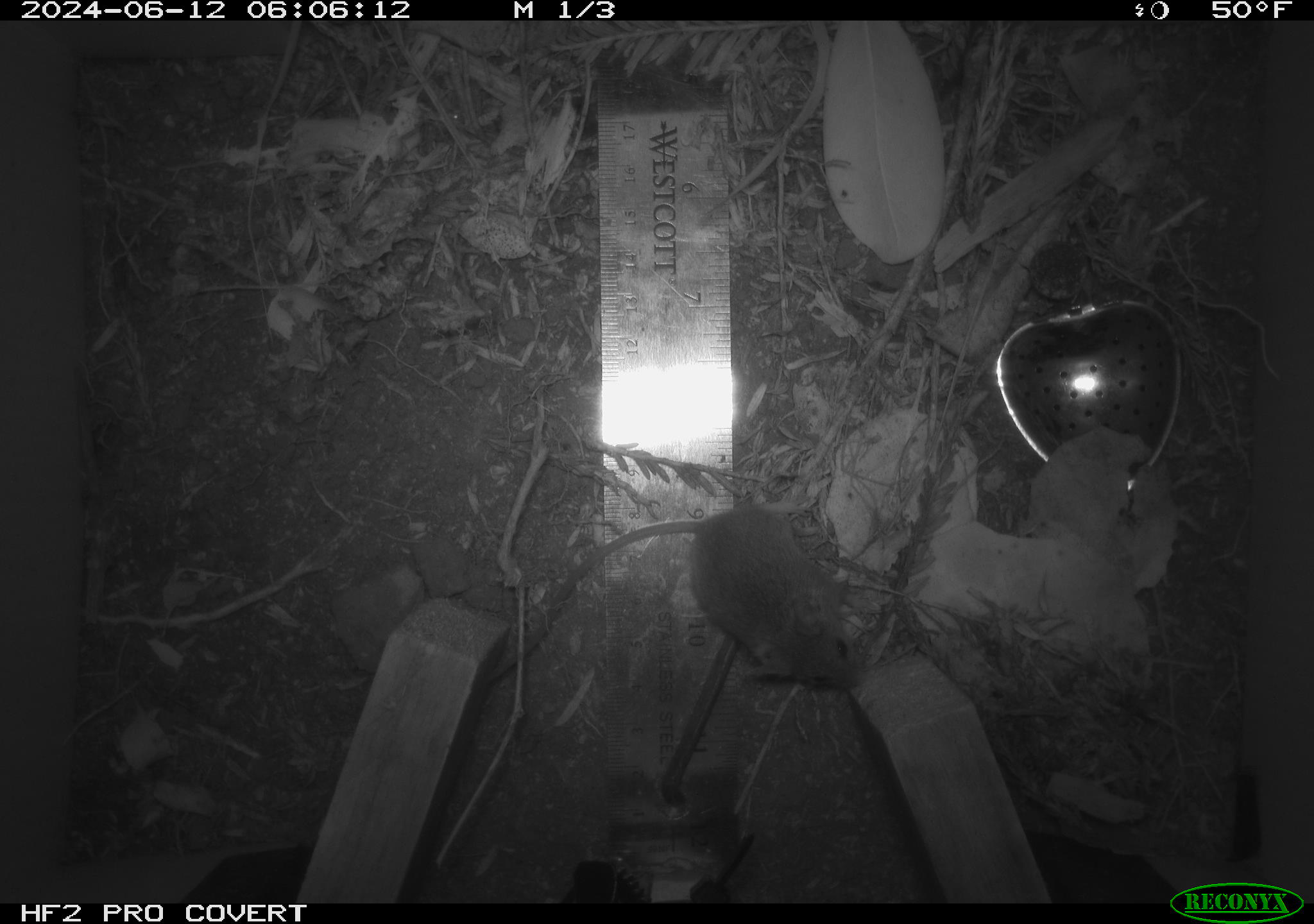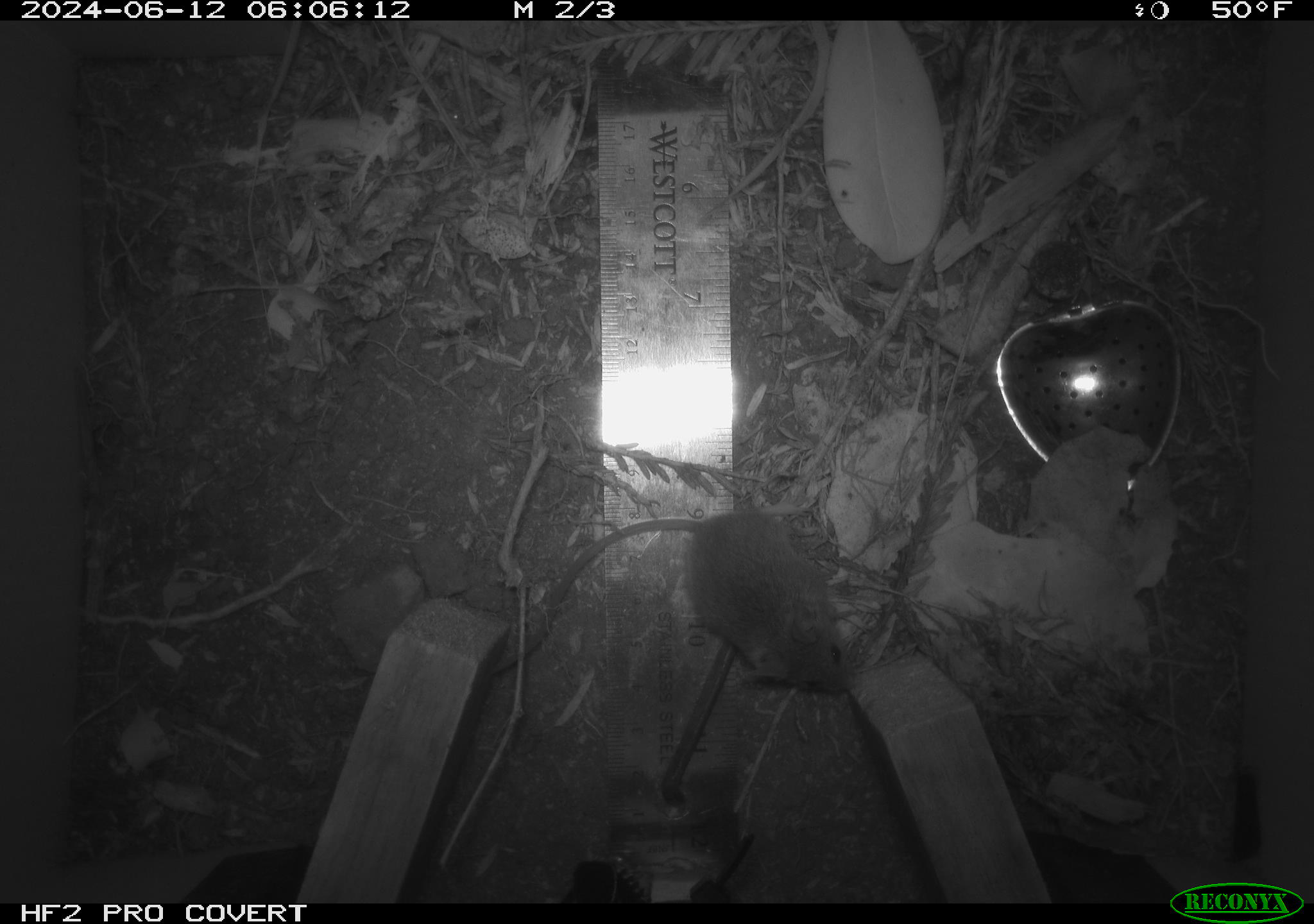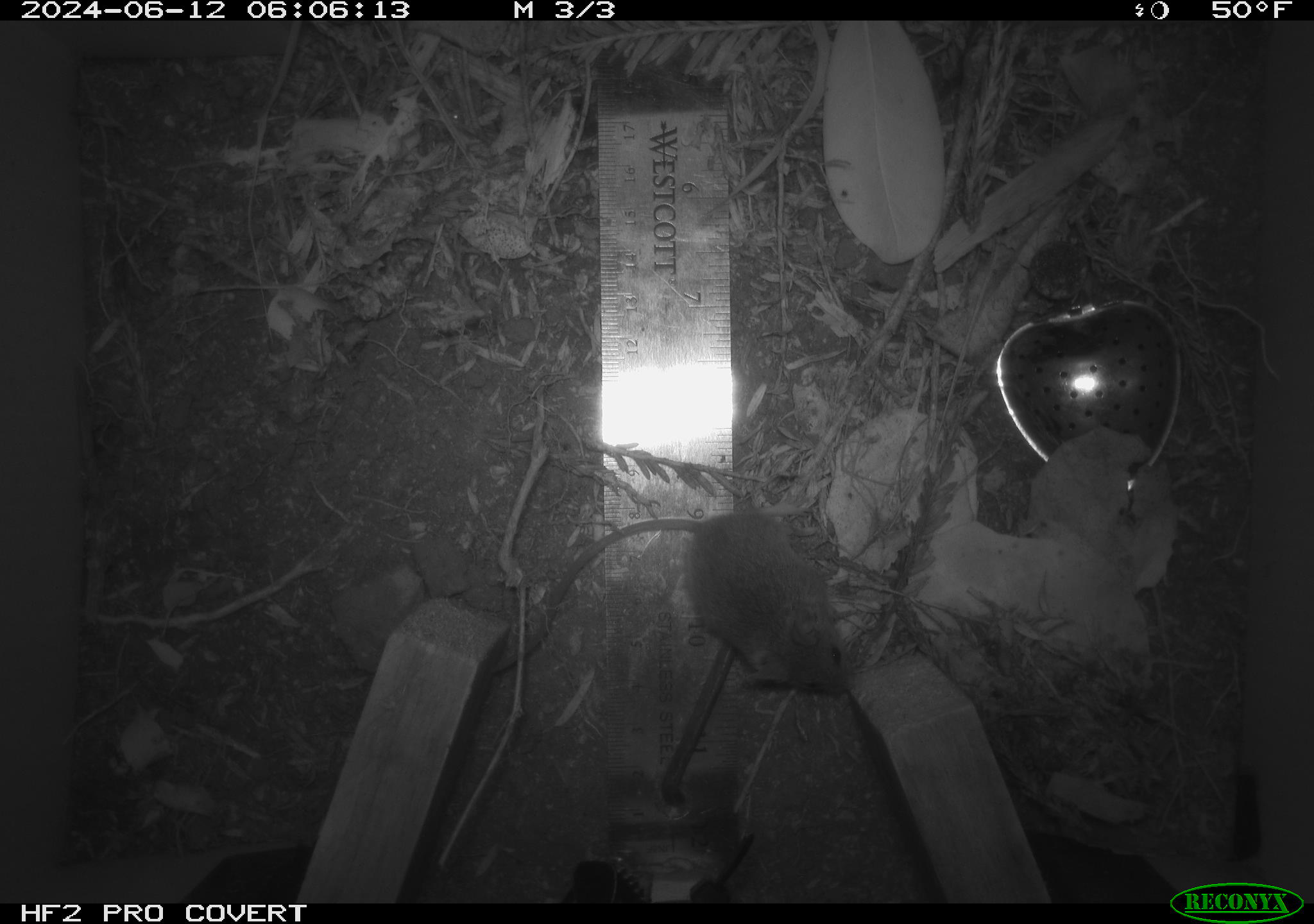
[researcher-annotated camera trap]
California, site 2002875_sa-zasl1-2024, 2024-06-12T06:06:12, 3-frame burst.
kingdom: Animalia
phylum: Chordata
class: Mammalia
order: Rodentia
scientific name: Rodentia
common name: mouse species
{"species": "mouse species (Rodentia)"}